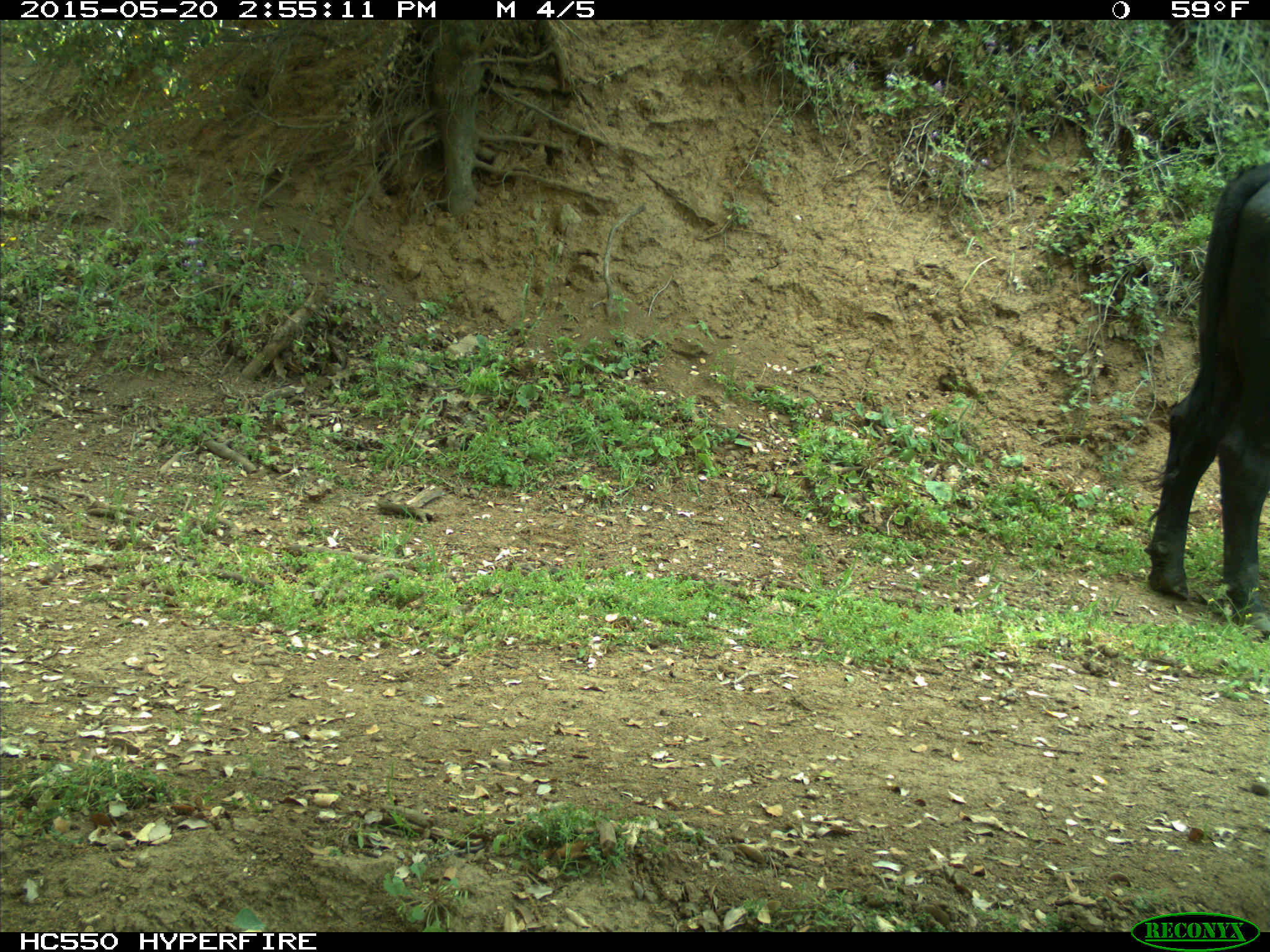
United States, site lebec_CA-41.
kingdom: Animalia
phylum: Chordata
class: Mammalia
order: Artiodactyla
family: Bovidae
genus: Bos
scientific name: Bos taurus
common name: domestic cow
Bos taurus (domestic cow).